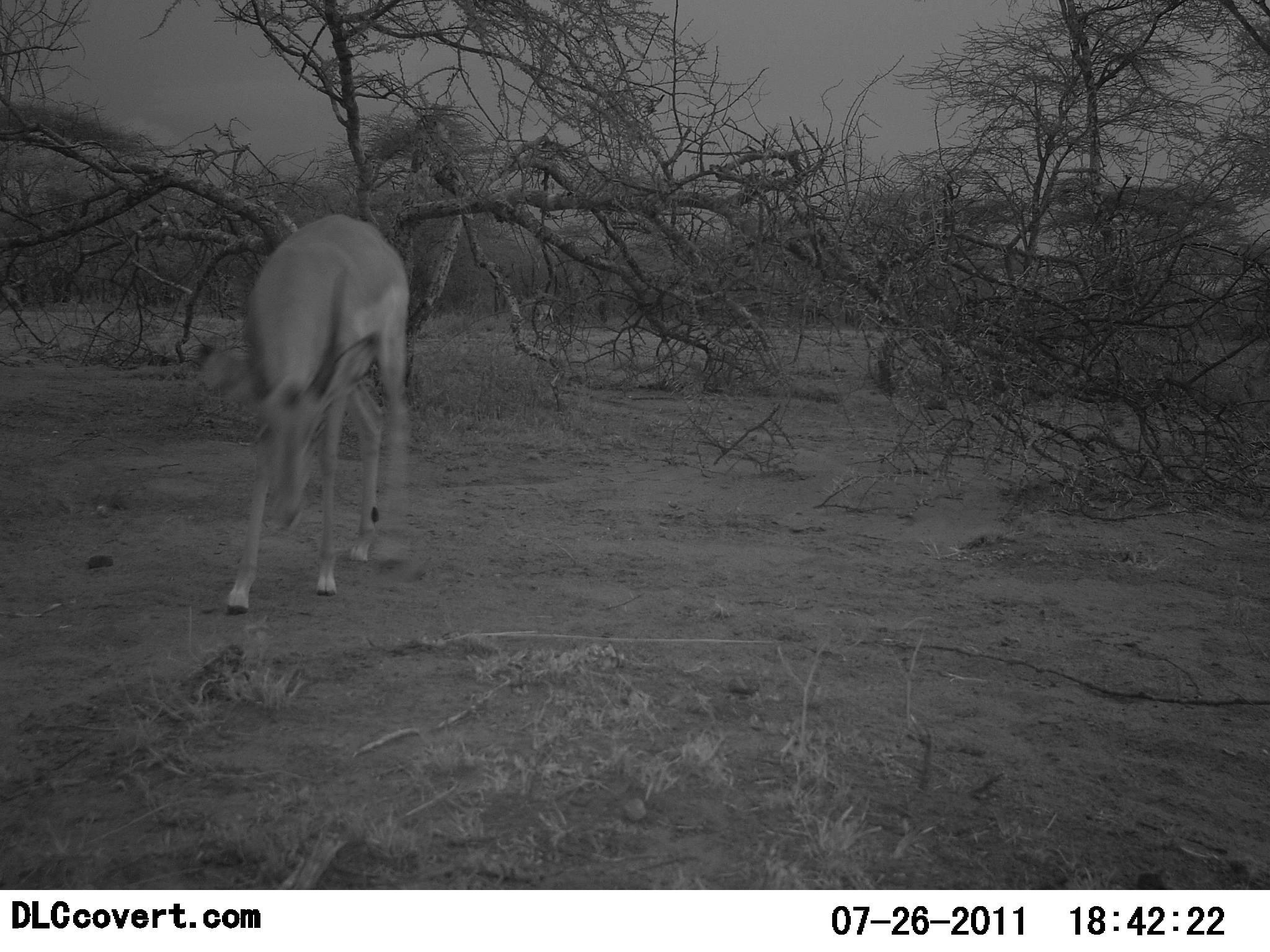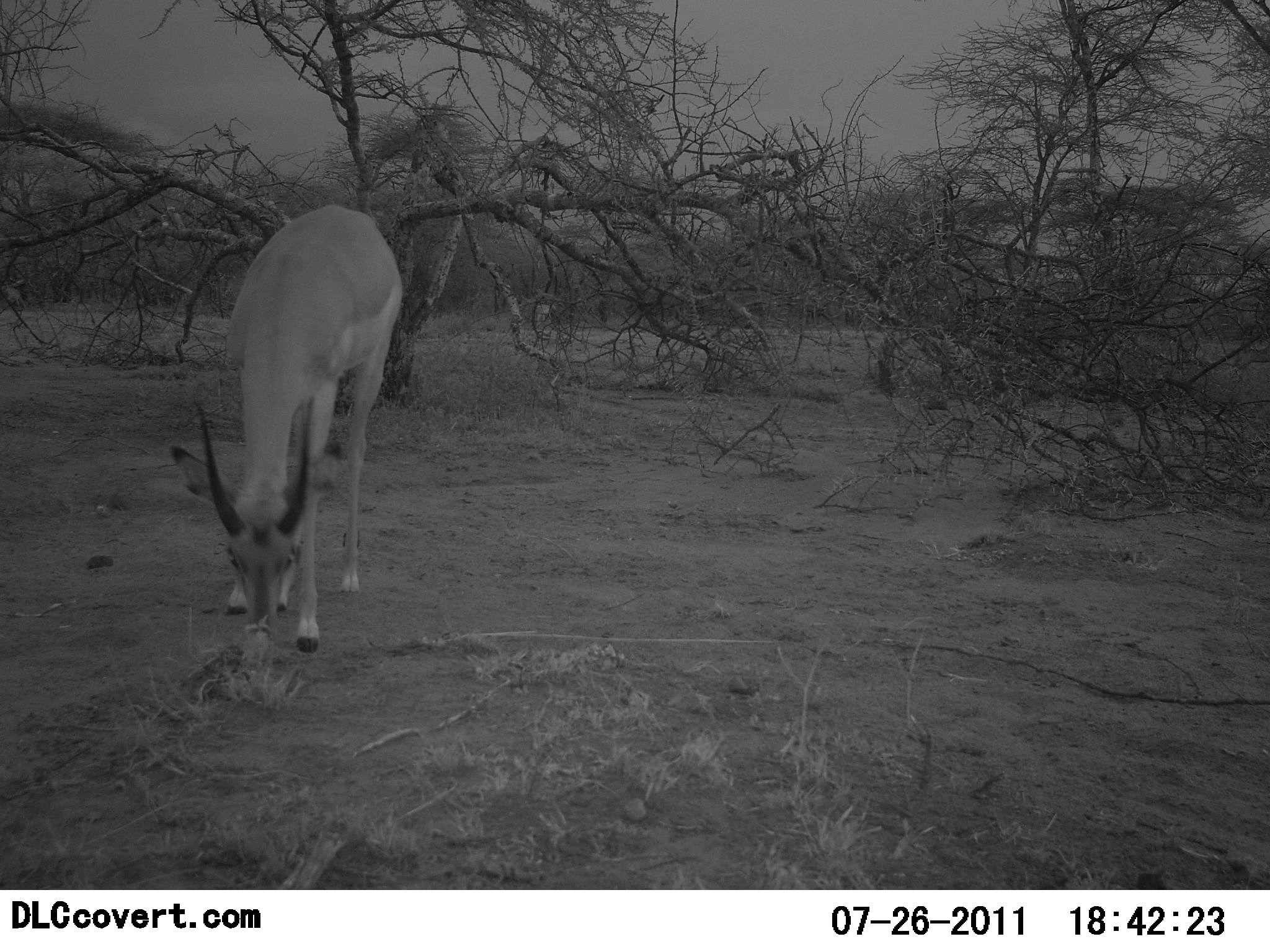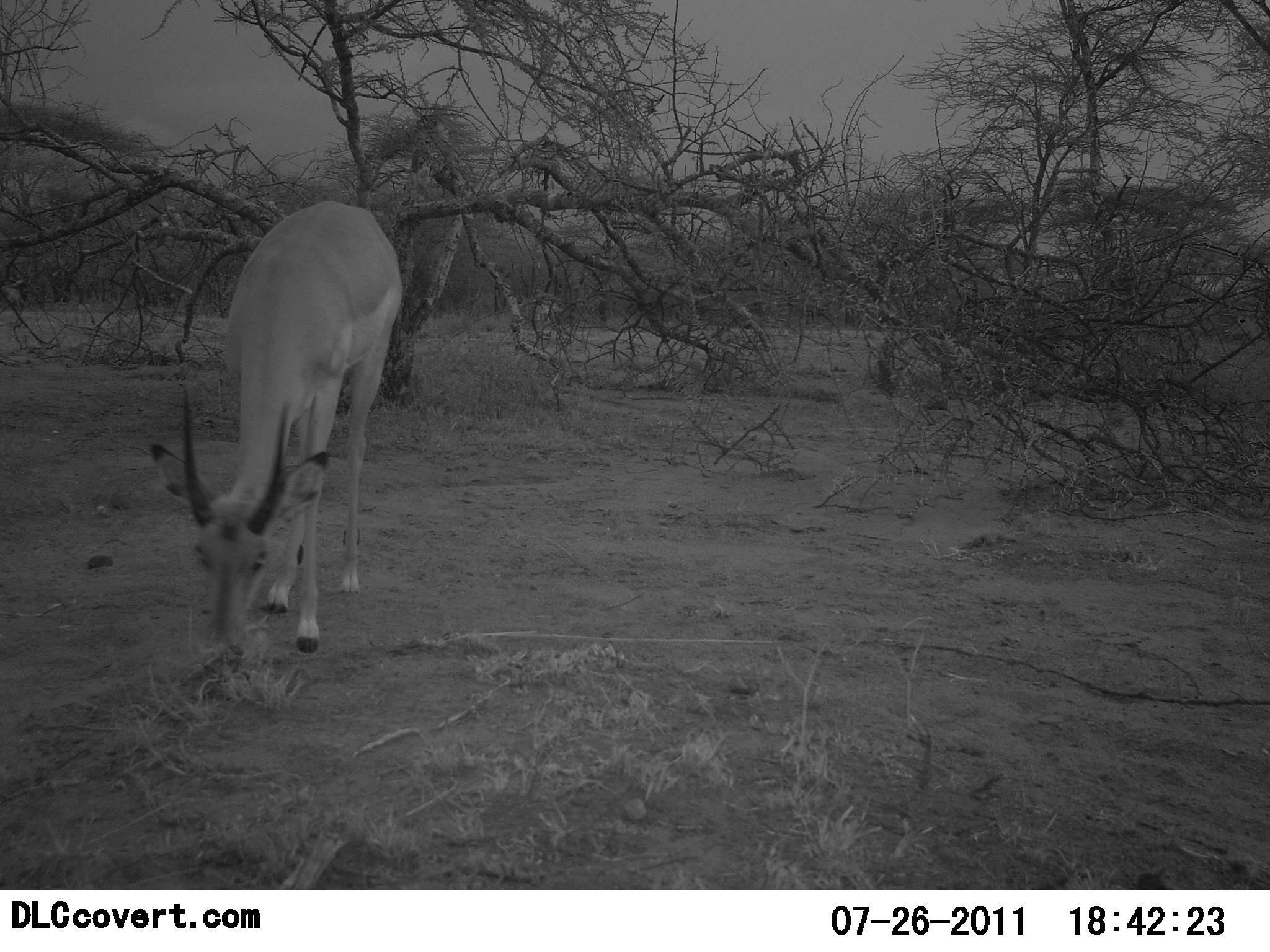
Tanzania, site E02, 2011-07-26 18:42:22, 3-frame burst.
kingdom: Animalia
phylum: Chordata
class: Mammalia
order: Artiodactyla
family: Bovidae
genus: Nanger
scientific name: Nanger granti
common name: grant's gazelle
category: gazellegrants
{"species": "gazellegrants (grant's gazelle) (Nanger granti)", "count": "1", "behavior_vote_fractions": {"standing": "40%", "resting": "0%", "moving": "30%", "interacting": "0%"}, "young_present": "0%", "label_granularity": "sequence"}